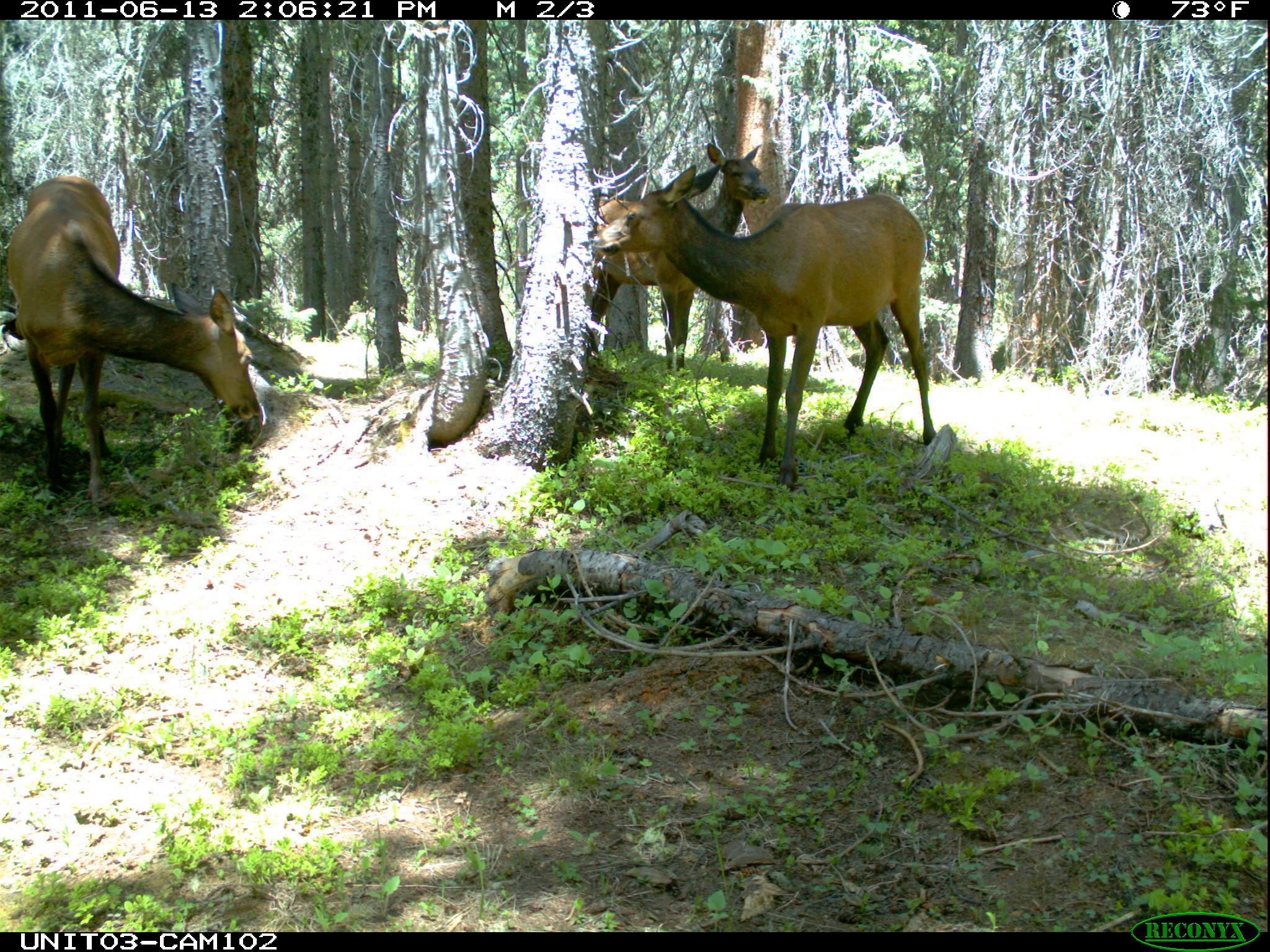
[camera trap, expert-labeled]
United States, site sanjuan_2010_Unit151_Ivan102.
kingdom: Animalia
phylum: Chordata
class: Mammalia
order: Artiodactyla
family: Cervidae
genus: Cervus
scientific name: Cervus elaphus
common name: red deer